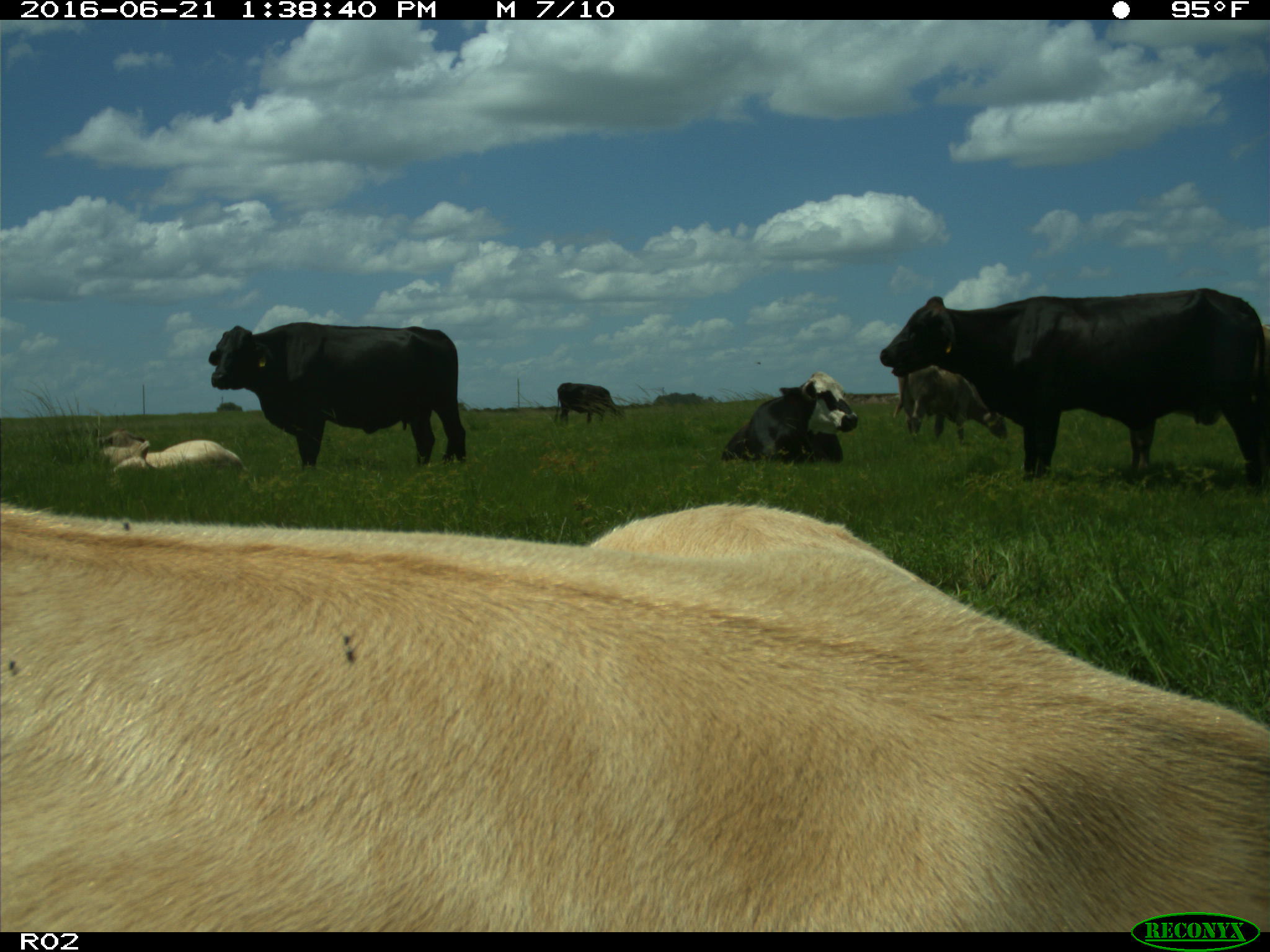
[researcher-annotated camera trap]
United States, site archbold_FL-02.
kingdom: Animalia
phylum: Chordata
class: Mammalia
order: Artiodactyla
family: Bovidae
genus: Bos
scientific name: Bos taurus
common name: domestic cow